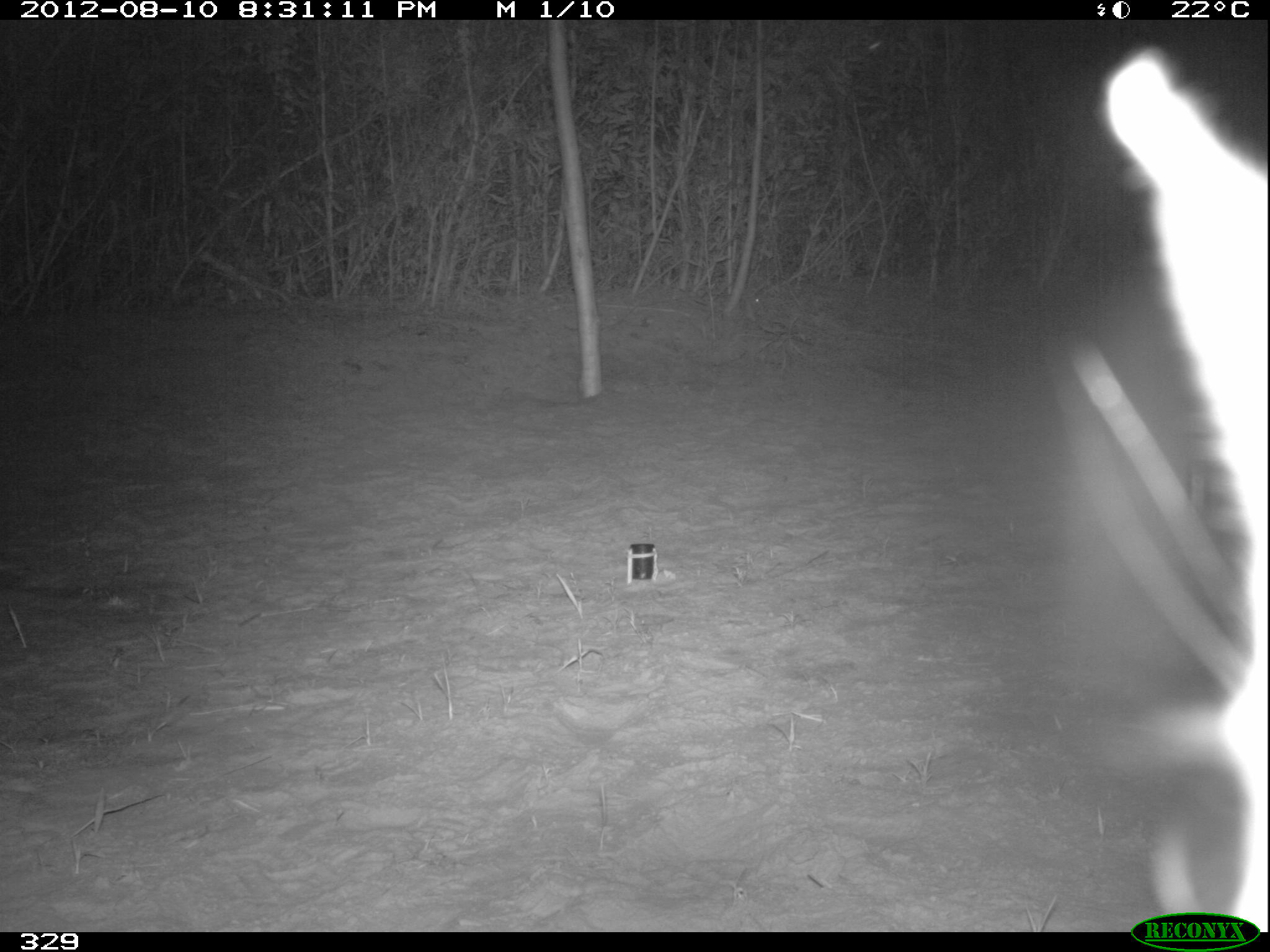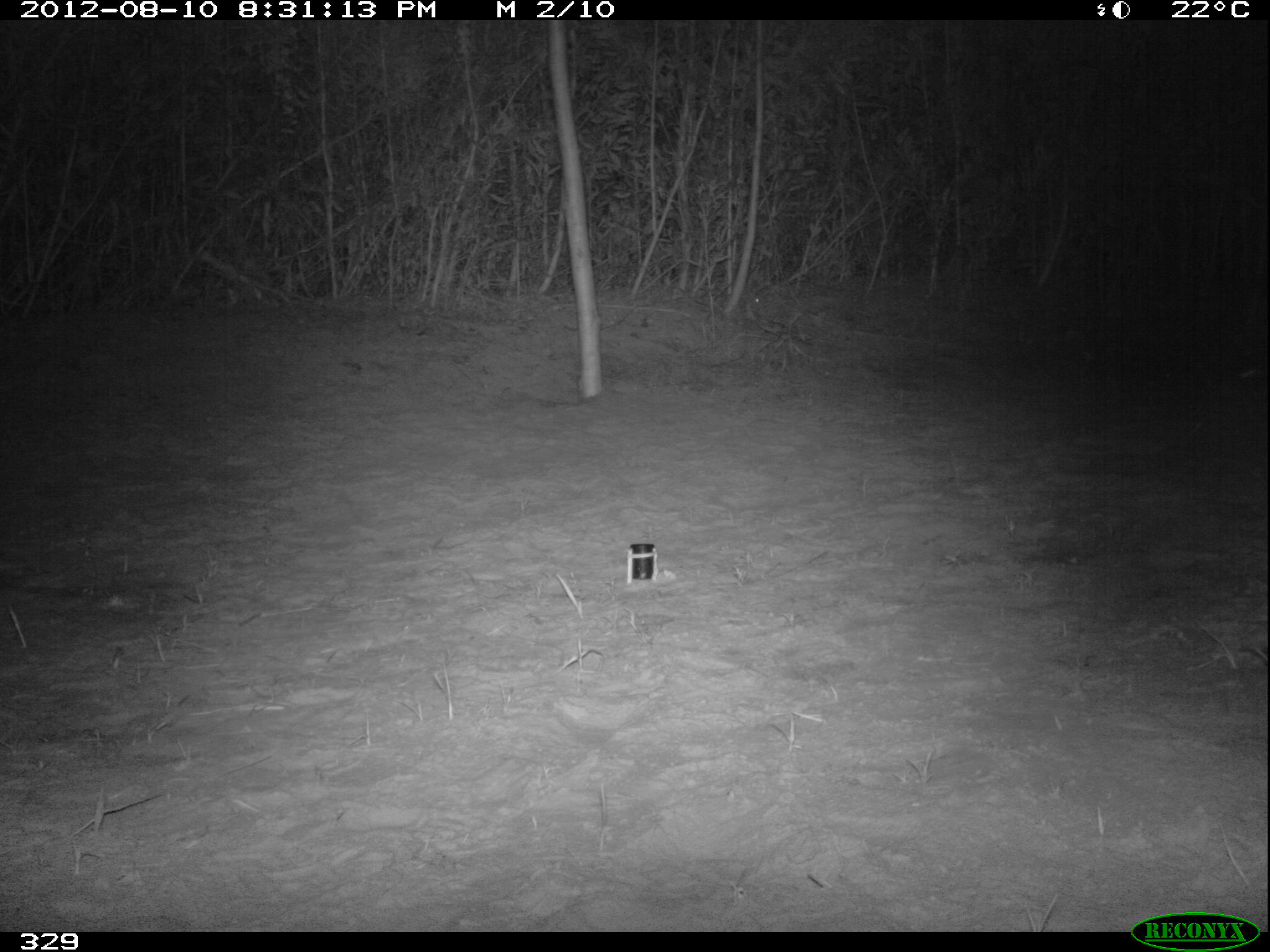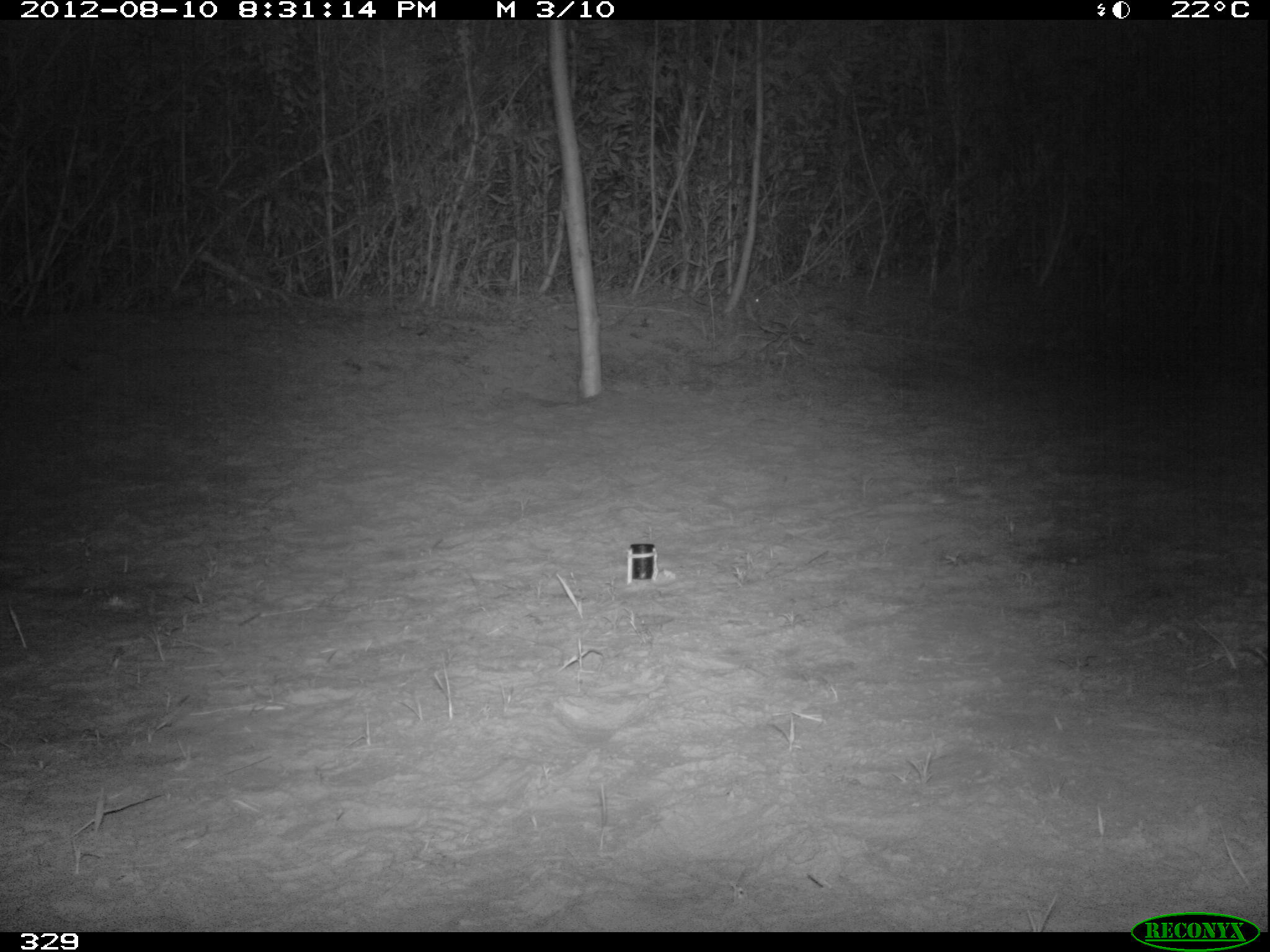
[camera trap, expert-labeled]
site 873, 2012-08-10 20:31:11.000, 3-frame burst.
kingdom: Animalia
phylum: Chordata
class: Mammalia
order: Lagomorpha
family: Leporidae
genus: Sylvilagus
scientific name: Sylvilagus brasiliensis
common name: tapeti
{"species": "Sylvilagus brasiliensis (tapeti)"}